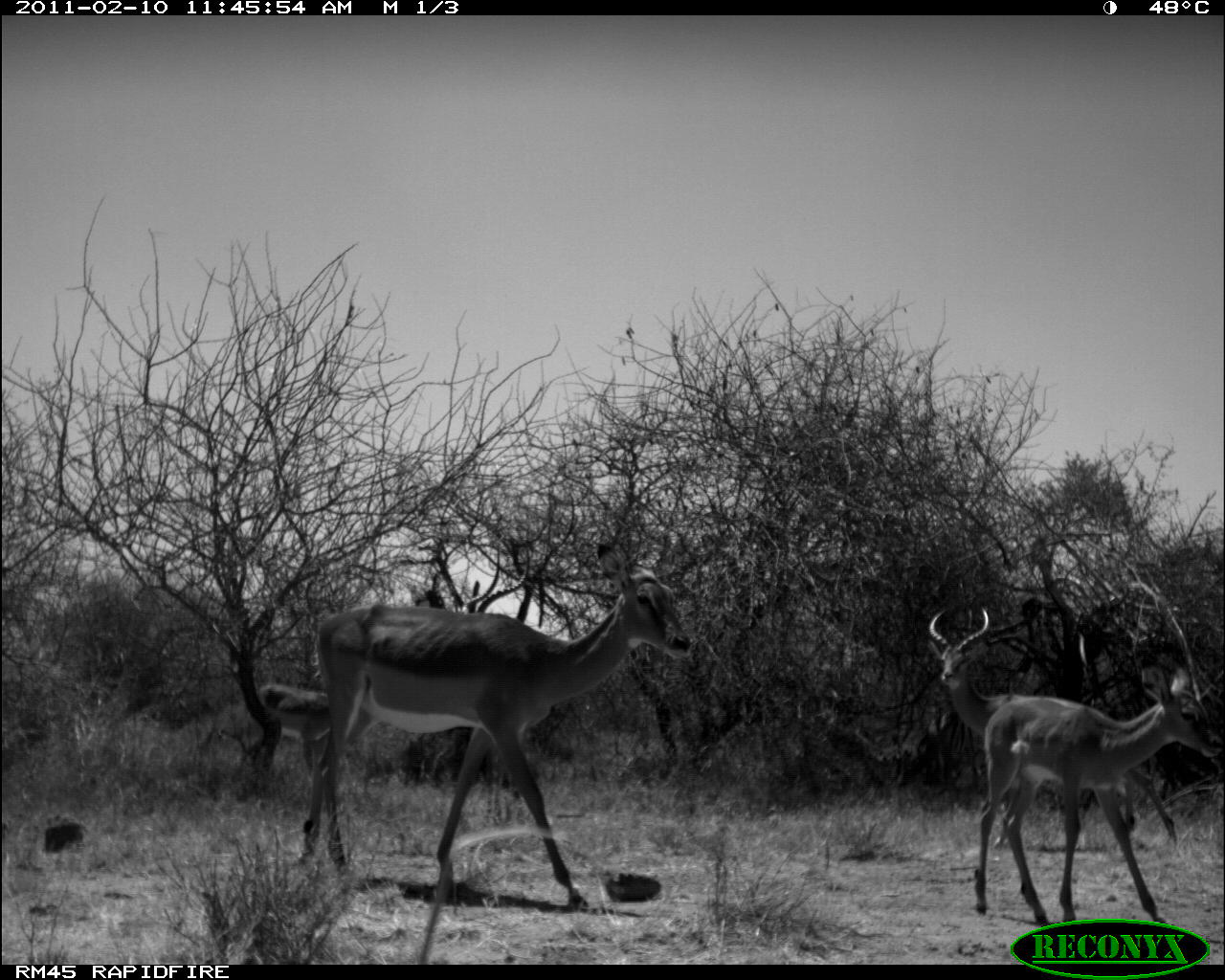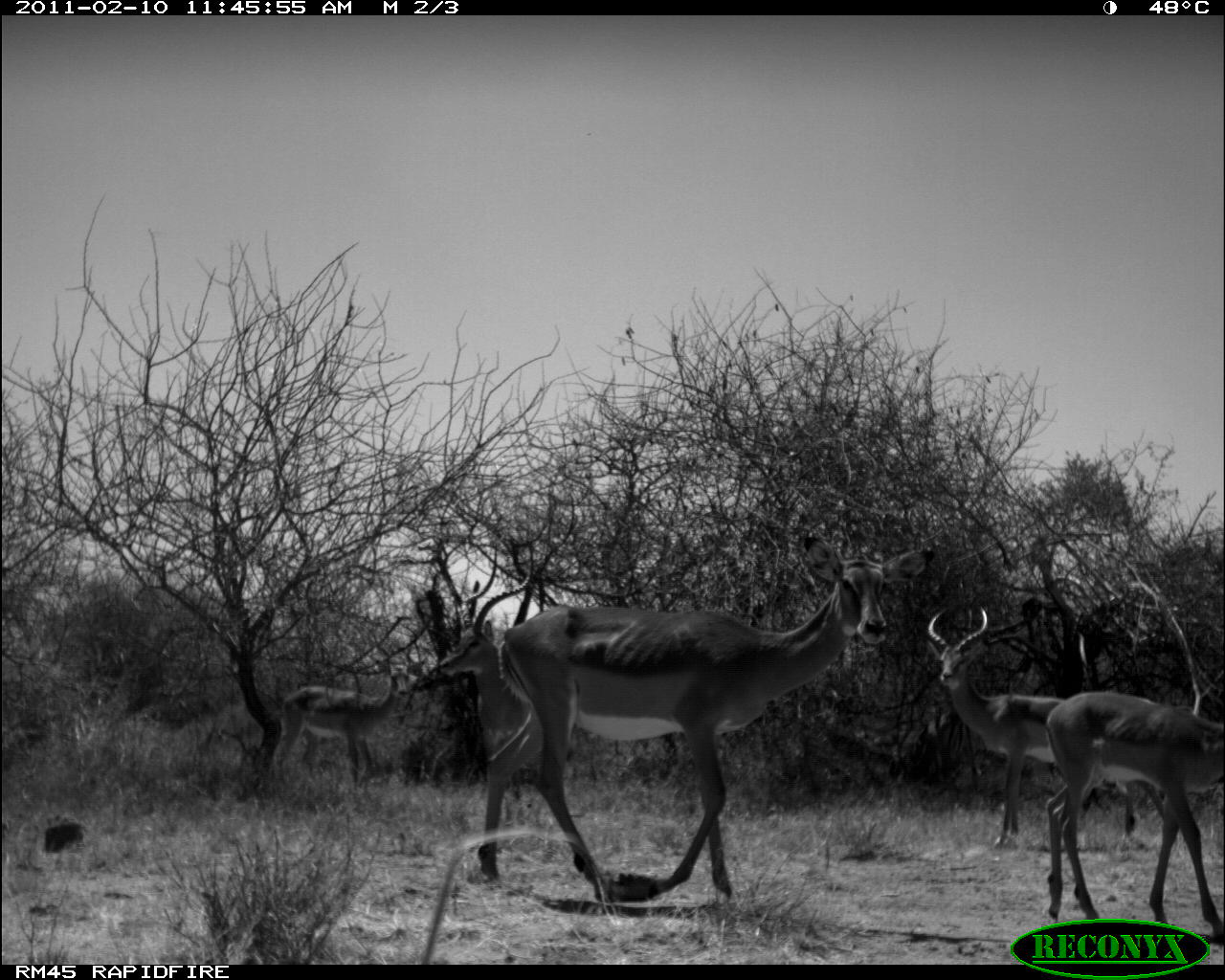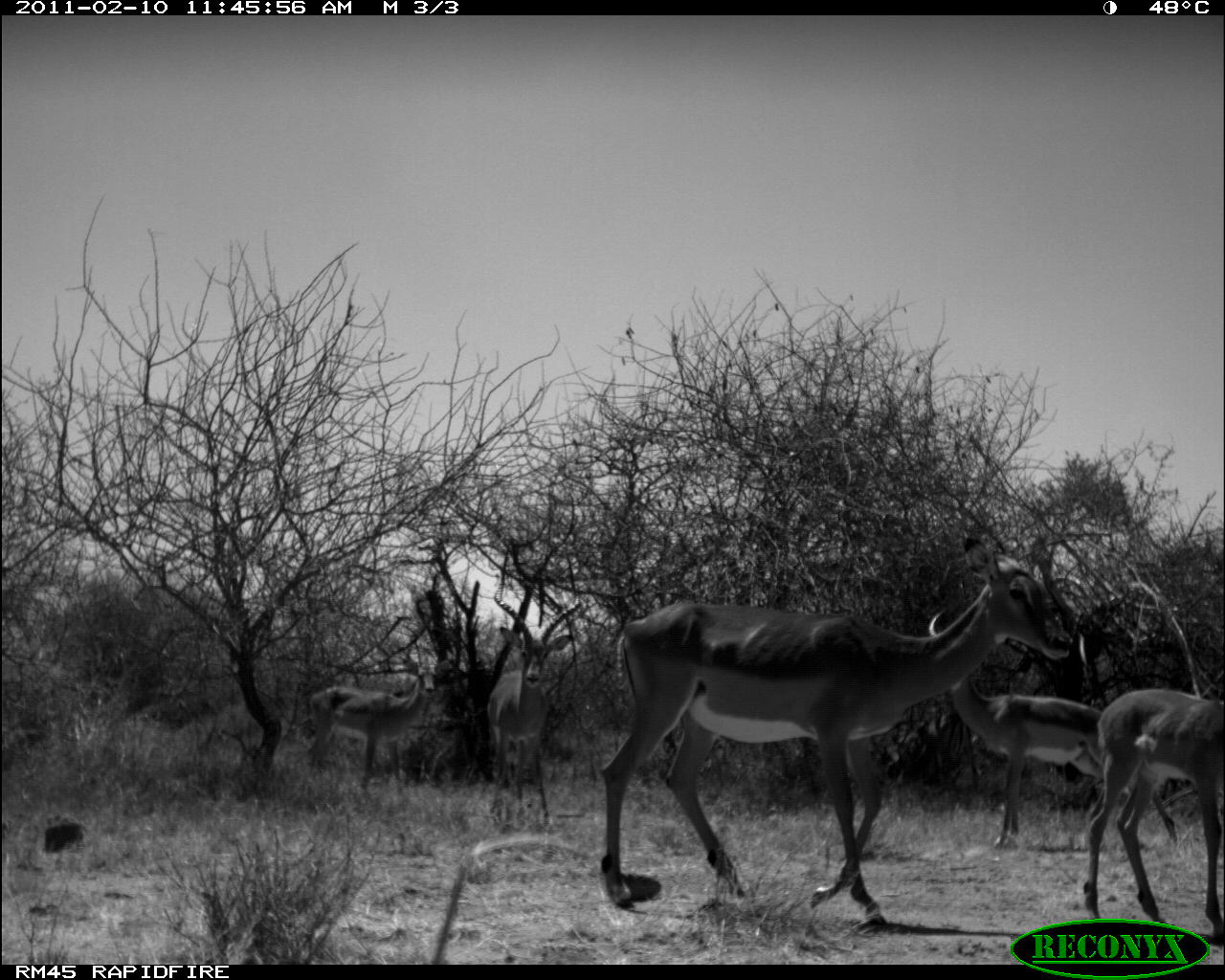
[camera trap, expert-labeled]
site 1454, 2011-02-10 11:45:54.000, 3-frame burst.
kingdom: Animalia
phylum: Chordata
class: Mammalia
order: Artiodactyla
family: Bovidae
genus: Aepyceros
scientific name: Aepyceros melampus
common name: impala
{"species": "Aepyceros melampus (impala)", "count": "5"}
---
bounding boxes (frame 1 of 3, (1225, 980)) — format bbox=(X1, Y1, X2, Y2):
aepyceros melampus: bbox=(292, 541, 692, 909); bbox=(973, 664, 1224, 927); bbox=(926, 606, 1178, 851); bbox=(255, 682, 332, 777)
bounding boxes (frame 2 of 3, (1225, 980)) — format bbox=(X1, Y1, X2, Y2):
aepyceros melampus: bbox=(471, 525, 932, 909); bbox=(926, 602, 1185, 858); bbox=(1040, 680, 1225, 947); bbox=(434, 568, 536, 826); bbox=(273, 650, 415, 802)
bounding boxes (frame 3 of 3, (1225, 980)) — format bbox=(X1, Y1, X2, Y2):
aepyceros melampus: bbox=(598, 529, 1074, 931); bbox=(926, 602, 1185, 858); bbox=(1080, 686, 1225, 947); bbox=(480, 594, 585, 838); bbox=(306, 650, 450, 802)